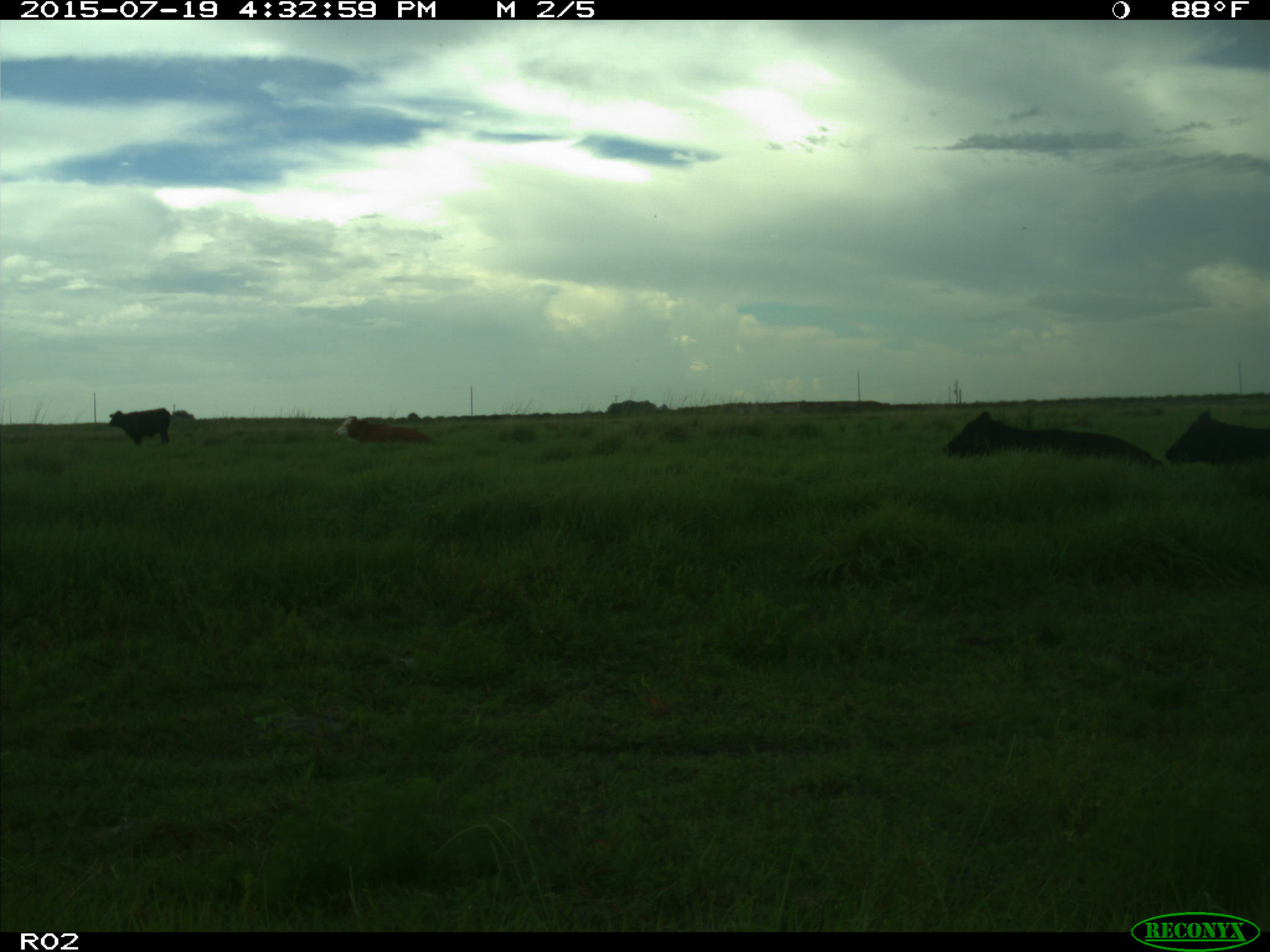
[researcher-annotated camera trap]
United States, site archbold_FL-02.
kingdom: Animalia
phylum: Chordata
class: Mammalia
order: Artiodactyla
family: Bovidae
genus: Bos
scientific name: Bos taurus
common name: domestic cow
Bos taurus (domestic cow).